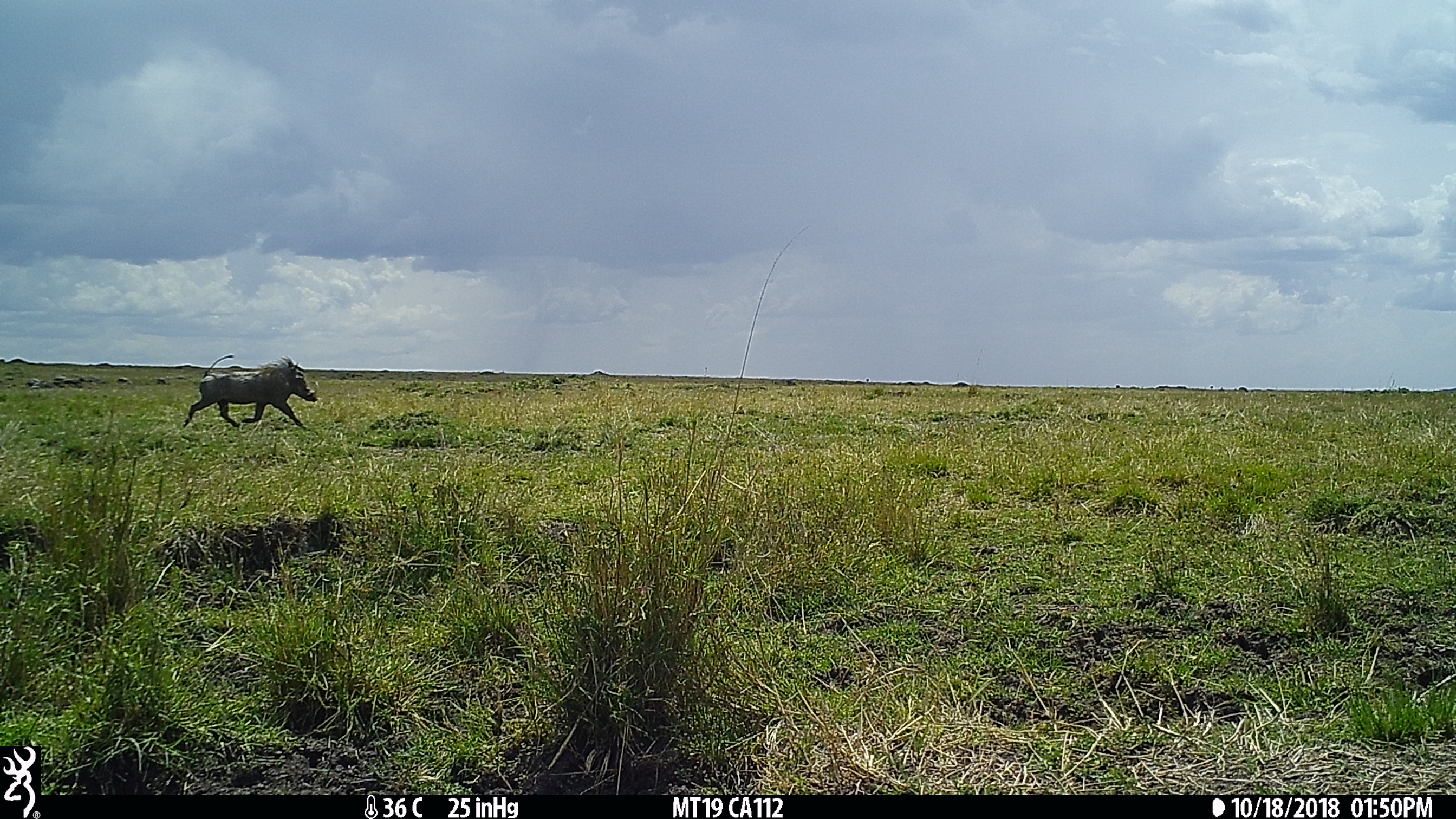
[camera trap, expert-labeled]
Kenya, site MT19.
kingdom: Animalia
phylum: Chordata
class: Mammalia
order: Artiodactyla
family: Suidae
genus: Phacochoerus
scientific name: Phacochoerus africanus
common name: common warthog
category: warthog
Warthog (common warthog) (Phacochoerus africanus).